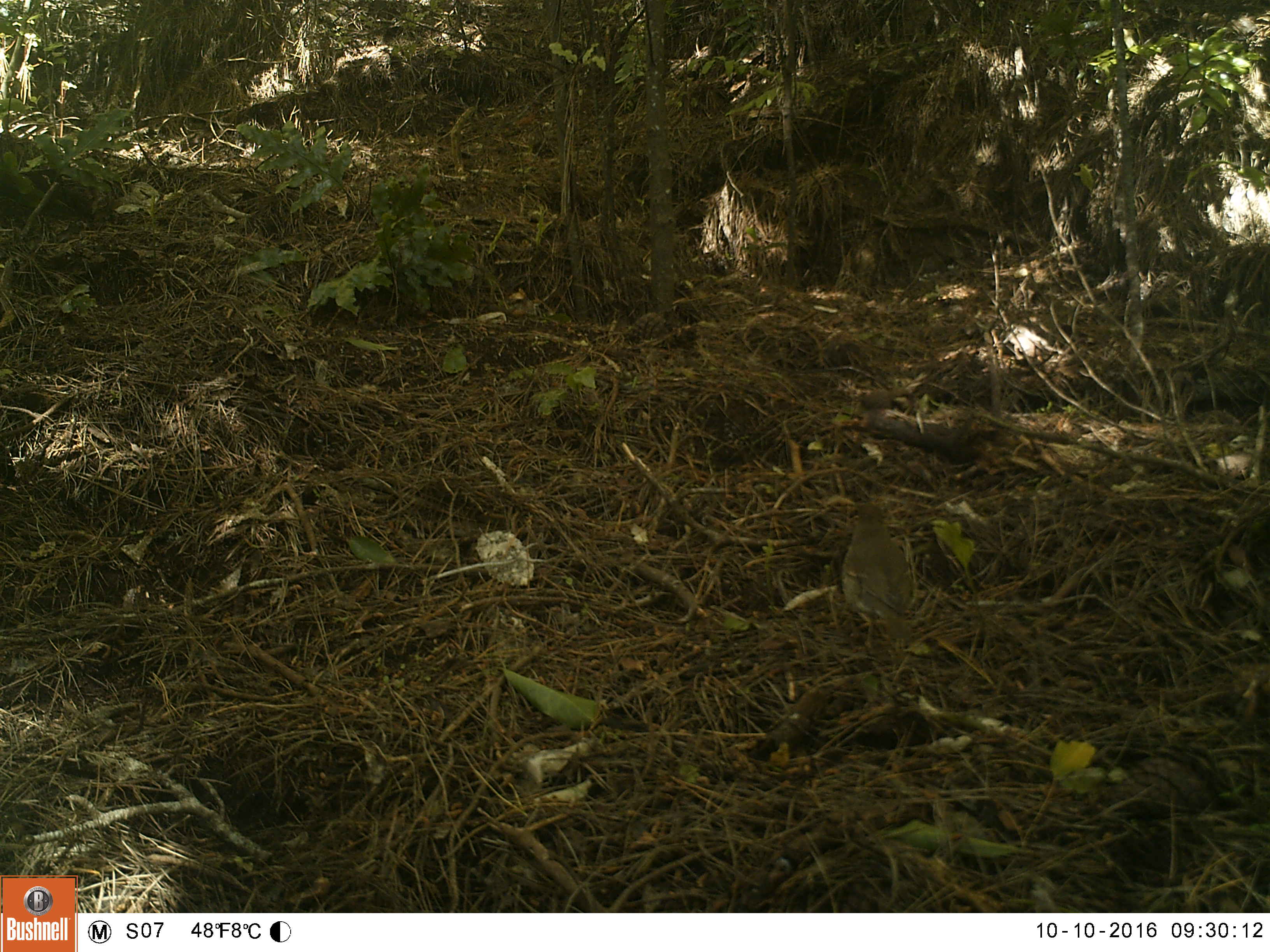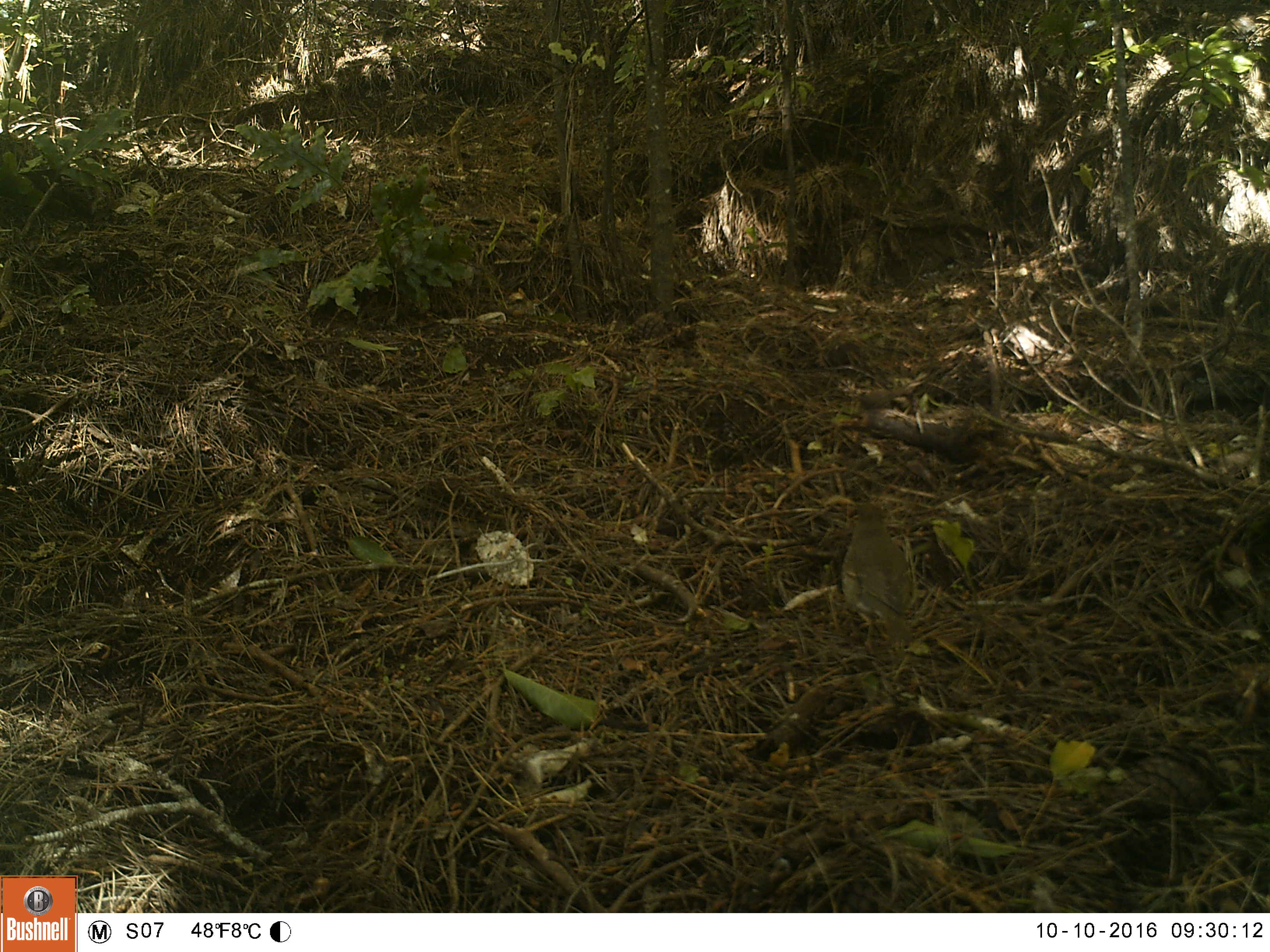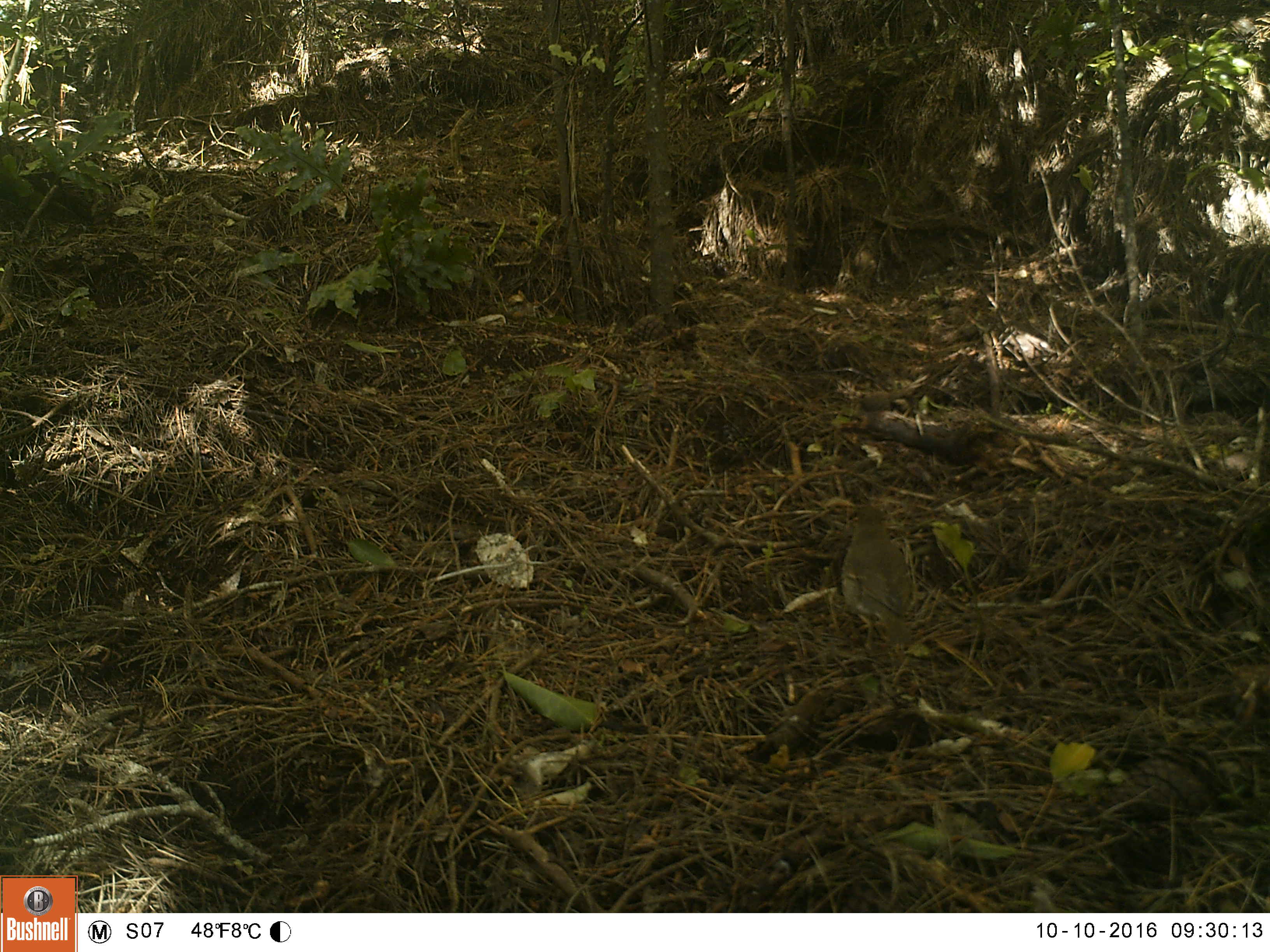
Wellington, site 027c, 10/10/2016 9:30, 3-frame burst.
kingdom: Animalia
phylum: Chordata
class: Aves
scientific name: Aves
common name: bird